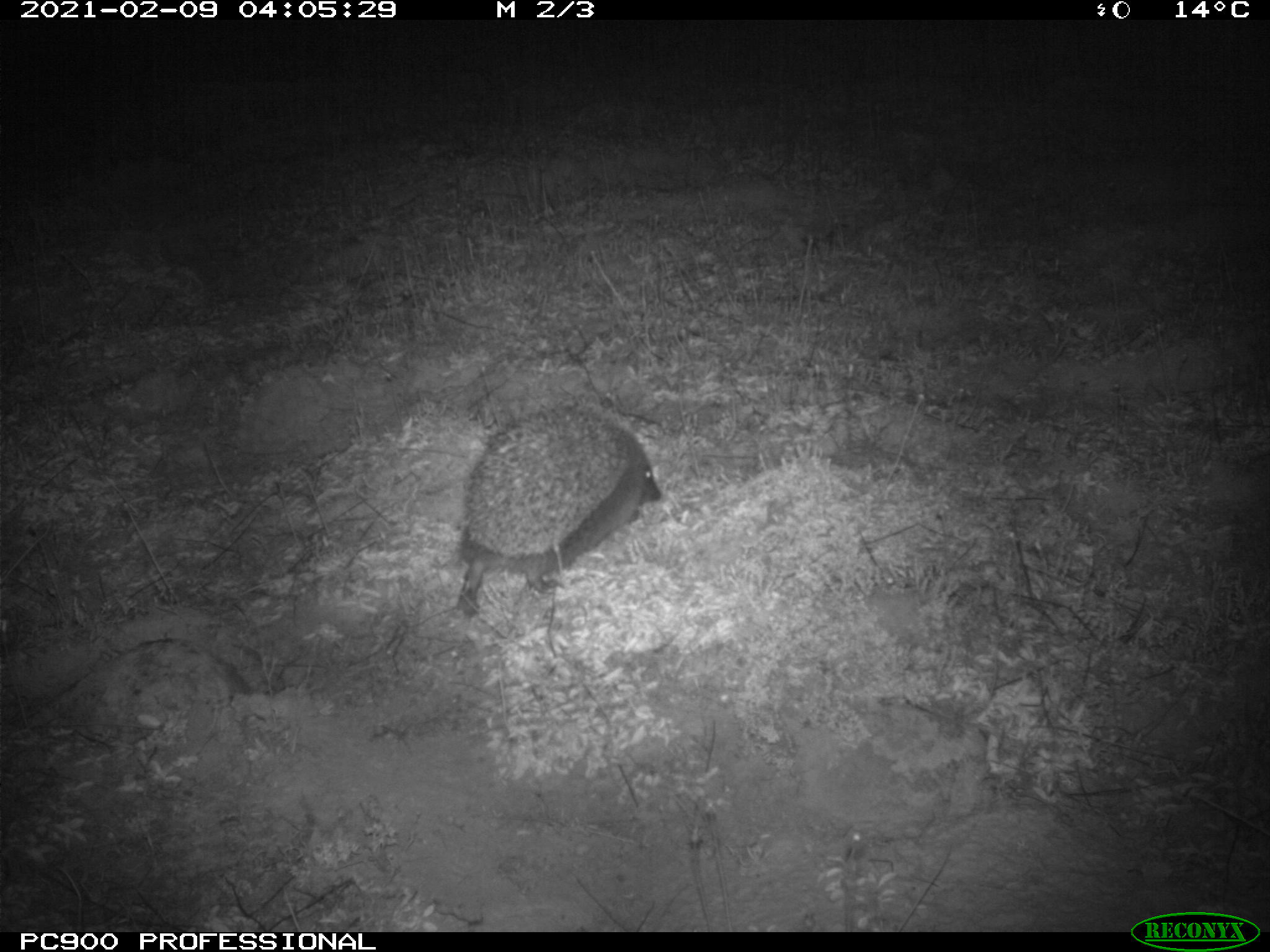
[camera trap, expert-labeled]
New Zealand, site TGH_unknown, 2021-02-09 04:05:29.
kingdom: Animalia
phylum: Chordata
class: Mammalia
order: Eulipotyphla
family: Erinaceidae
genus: Erinaceus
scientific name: Erinaceus europaeus europaeus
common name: european hedgehog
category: hedgehog